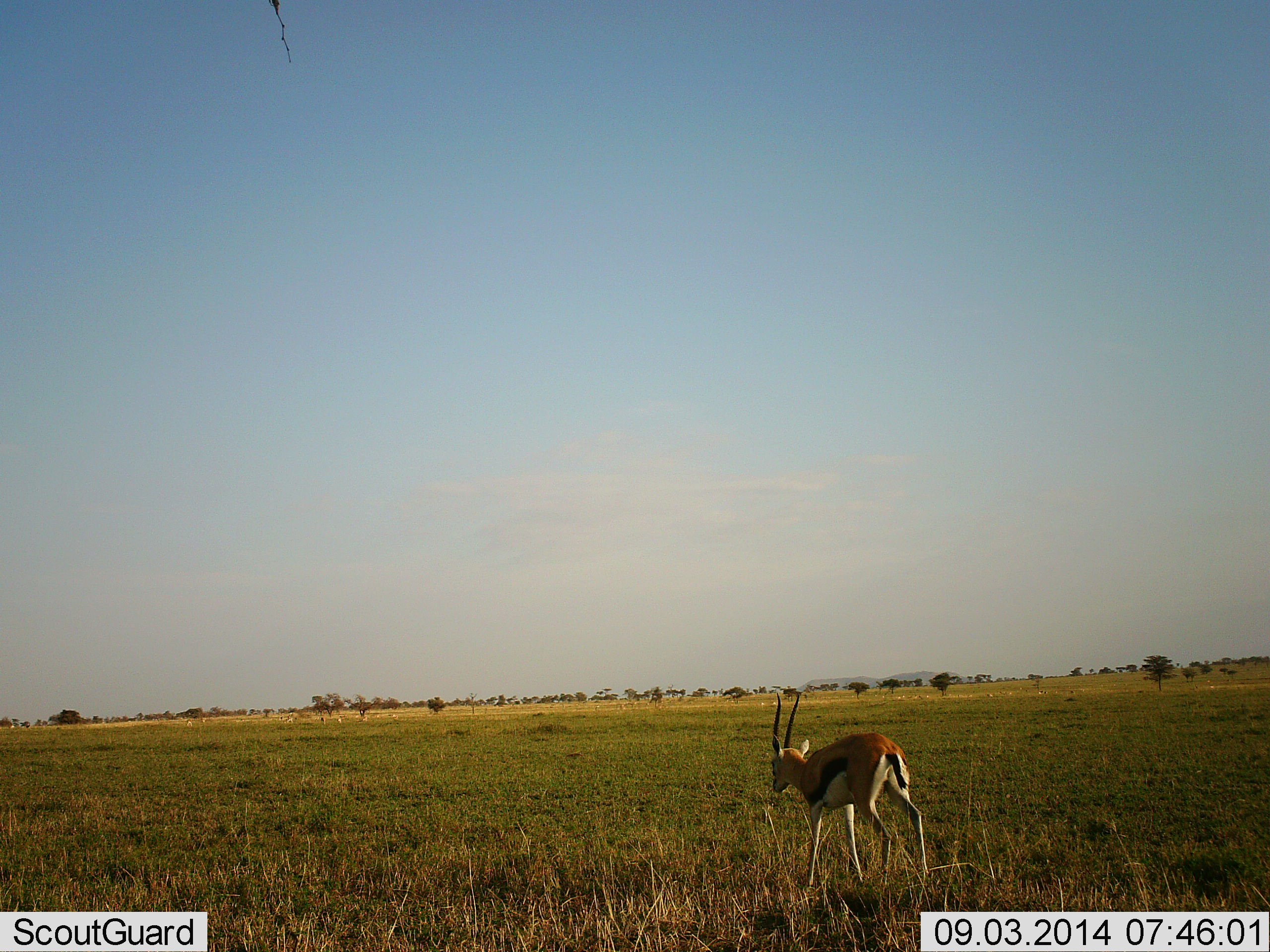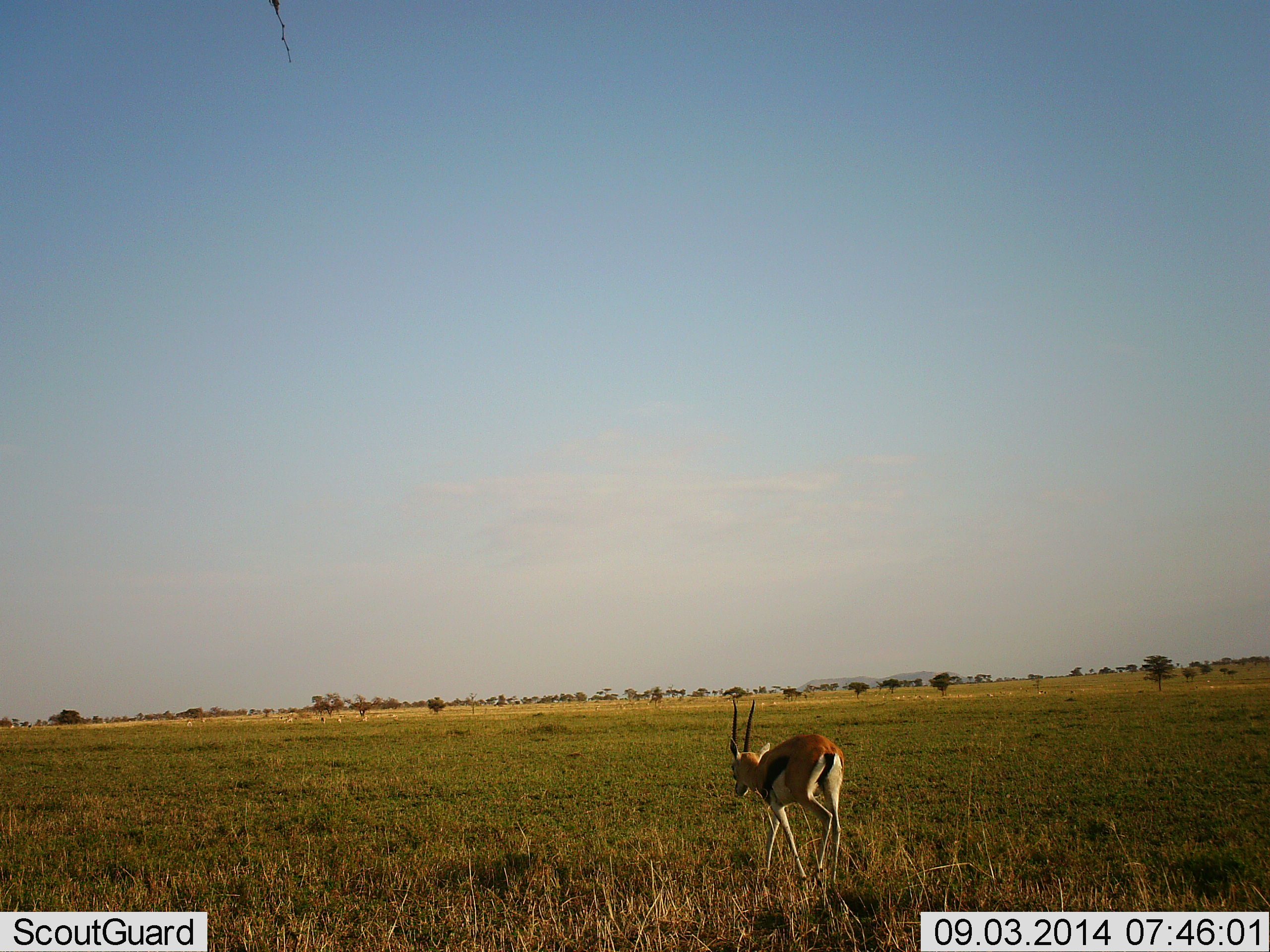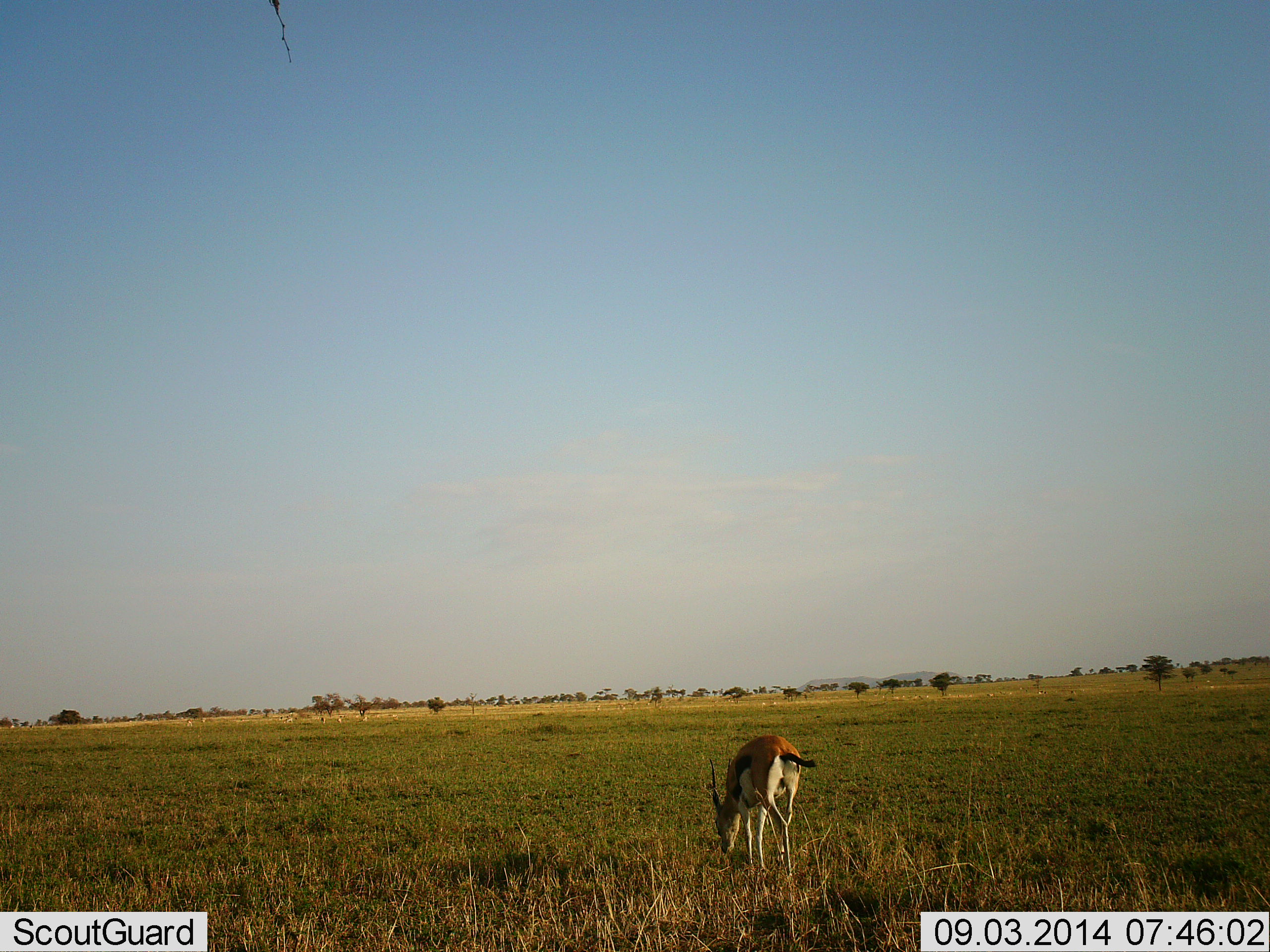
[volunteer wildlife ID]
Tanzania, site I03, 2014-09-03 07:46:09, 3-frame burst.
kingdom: Animalia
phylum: Chordata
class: Mammalia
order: Artiodactyla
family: Bovidae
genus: Eudorcas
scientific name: Eudorcas thomsonii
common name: thomson's gazelle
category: gazellethomsons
Gazellethomsons (thomson's gazelle) (Eudorcas thomsonii), count 1. Behavior (volunteer vote fractions): standing 0%, resting 0%, moving 90%, interacting 0%. Young present (vote fraction): 0%. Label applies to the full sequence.